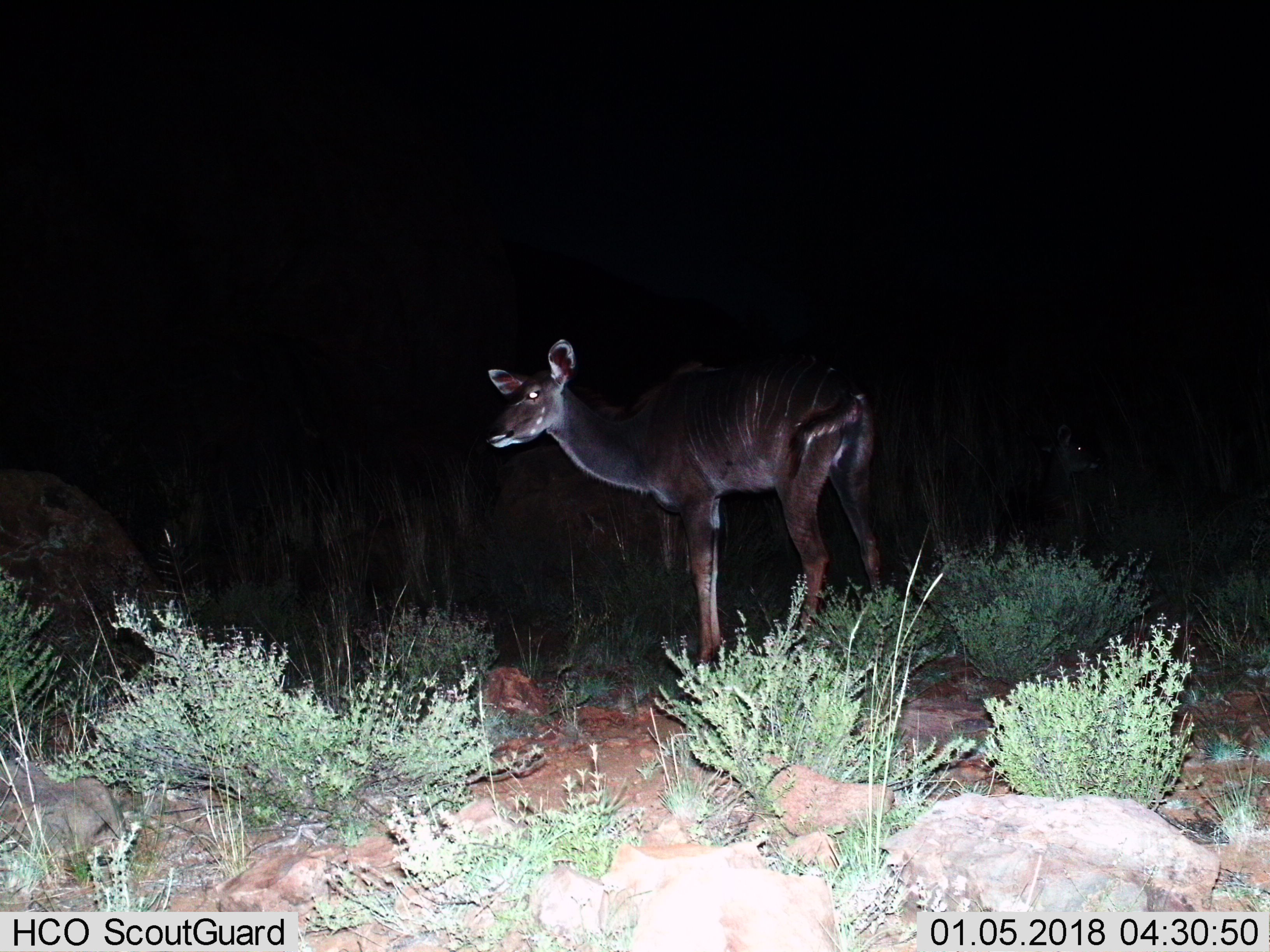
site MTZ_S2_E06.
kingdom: Animalia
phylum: Chordata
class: Mammalia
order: Artiodactyla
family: Bovidae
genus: Tragelaphus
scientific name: Tragelaphus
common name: kudu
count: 2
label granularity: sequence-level